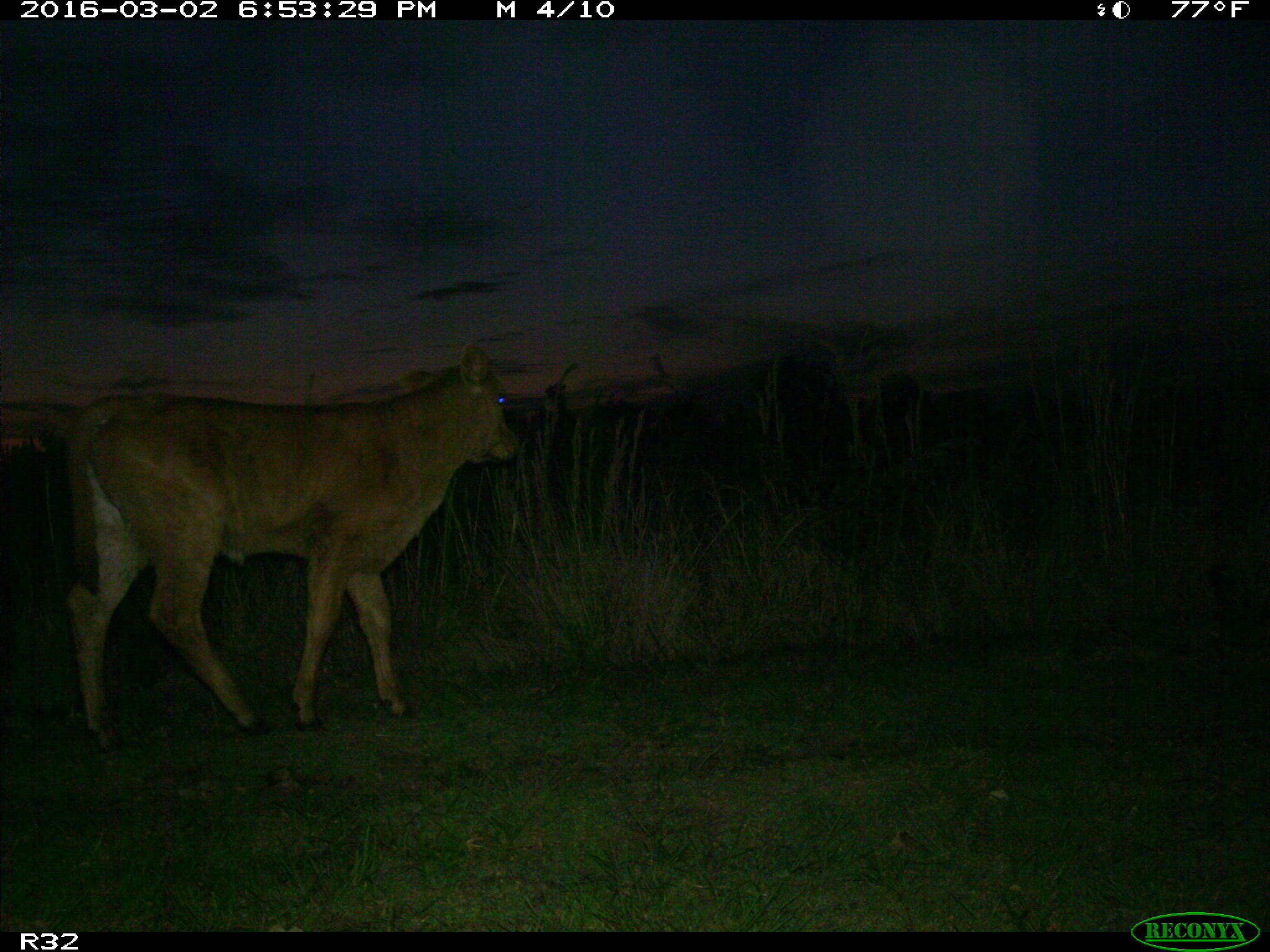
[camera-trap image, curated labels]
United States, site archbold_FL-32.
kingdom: Animalia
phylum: Chordata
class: Mammalia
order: Artiodactyla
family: Bovidae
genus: Bos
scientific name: Bos taurus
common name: domestic cow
Bos taurus (domestic cow).